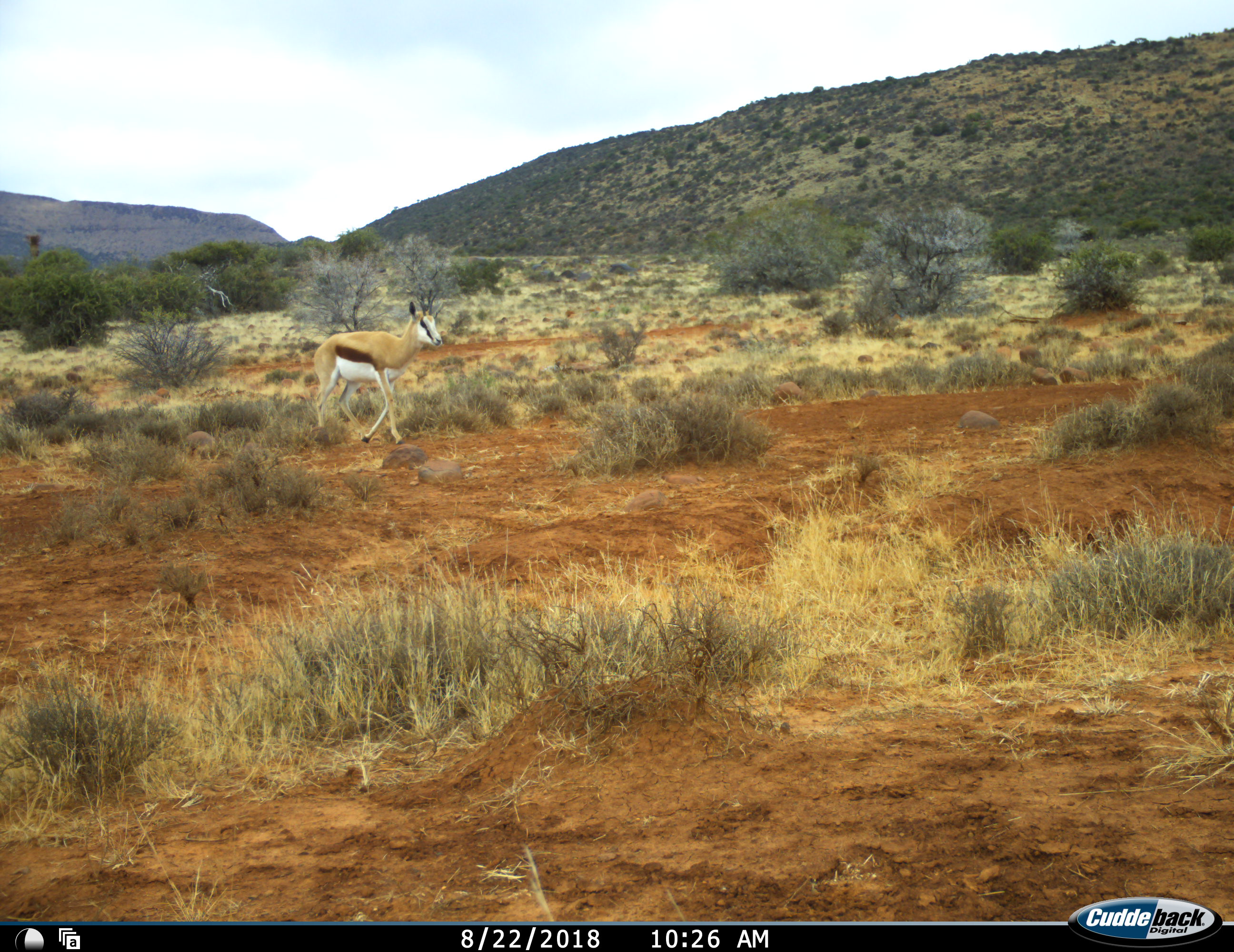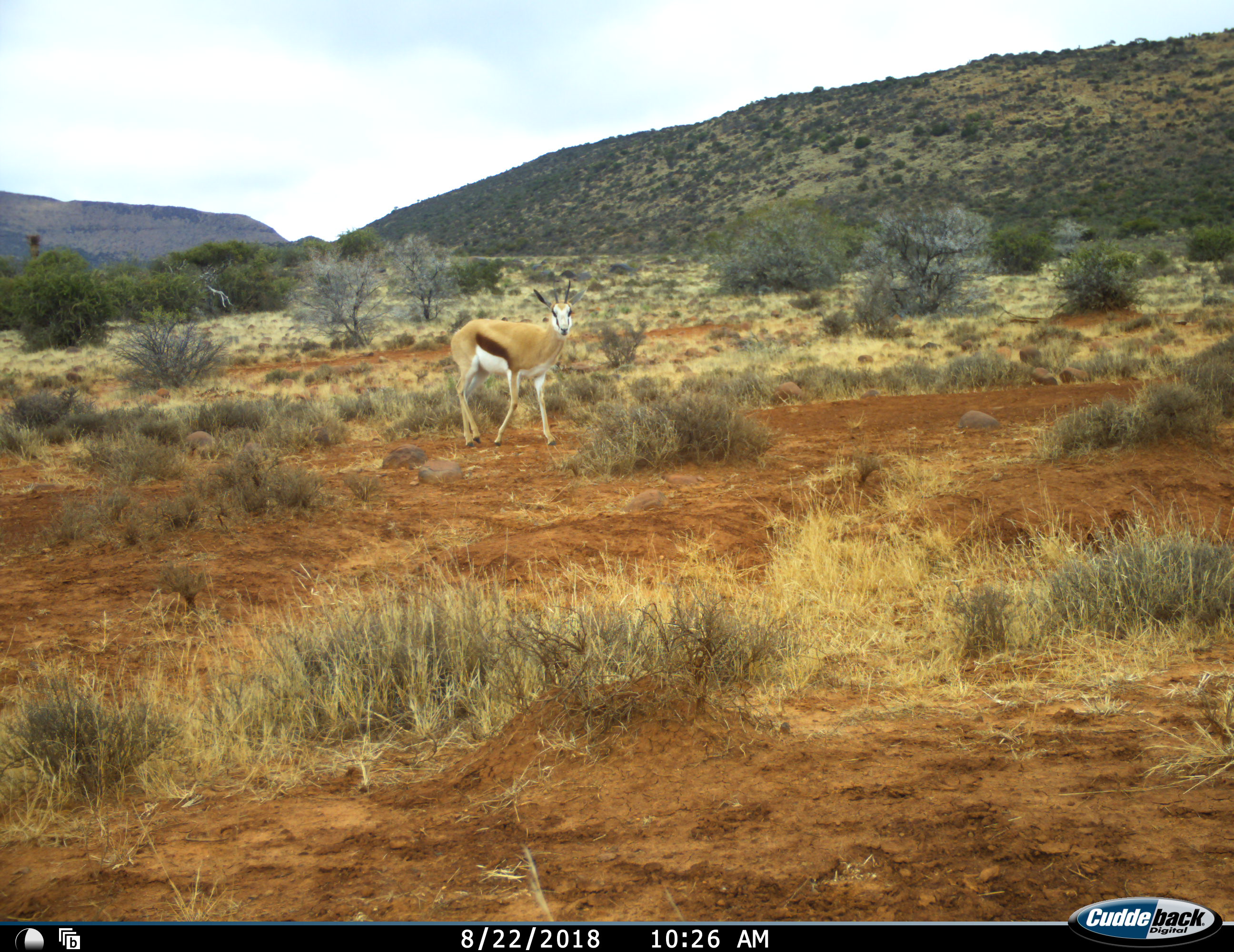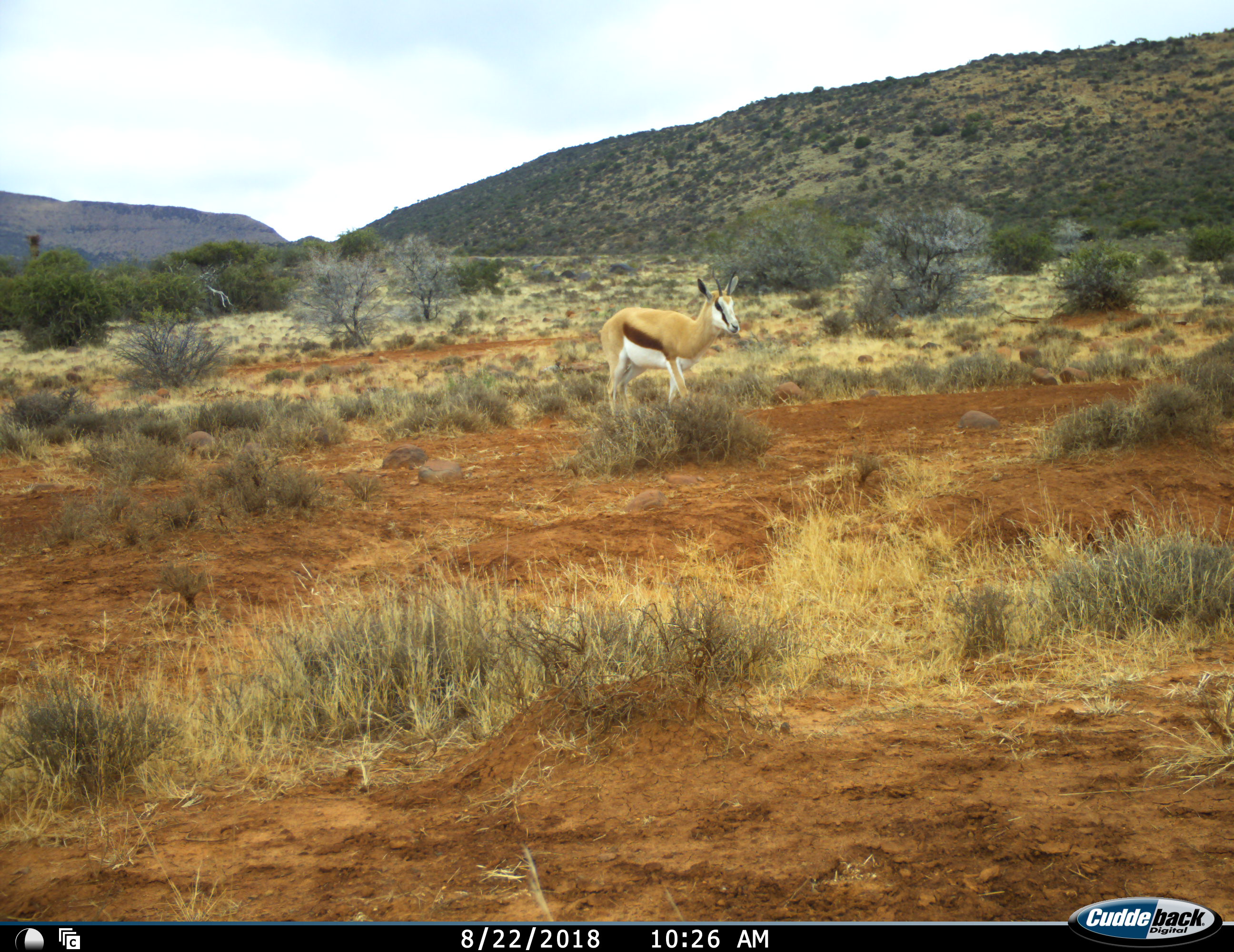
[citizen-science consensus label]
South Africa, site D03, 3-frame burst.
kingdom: Animalia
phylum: Chordata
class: Mammalia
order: Artiodactyla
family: Bovidae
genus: Antidorcas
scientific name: Antidorcas marsupialis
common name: springbok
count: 1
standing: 0%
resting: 0%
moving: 100%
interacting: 0%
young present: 0%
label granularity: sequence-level